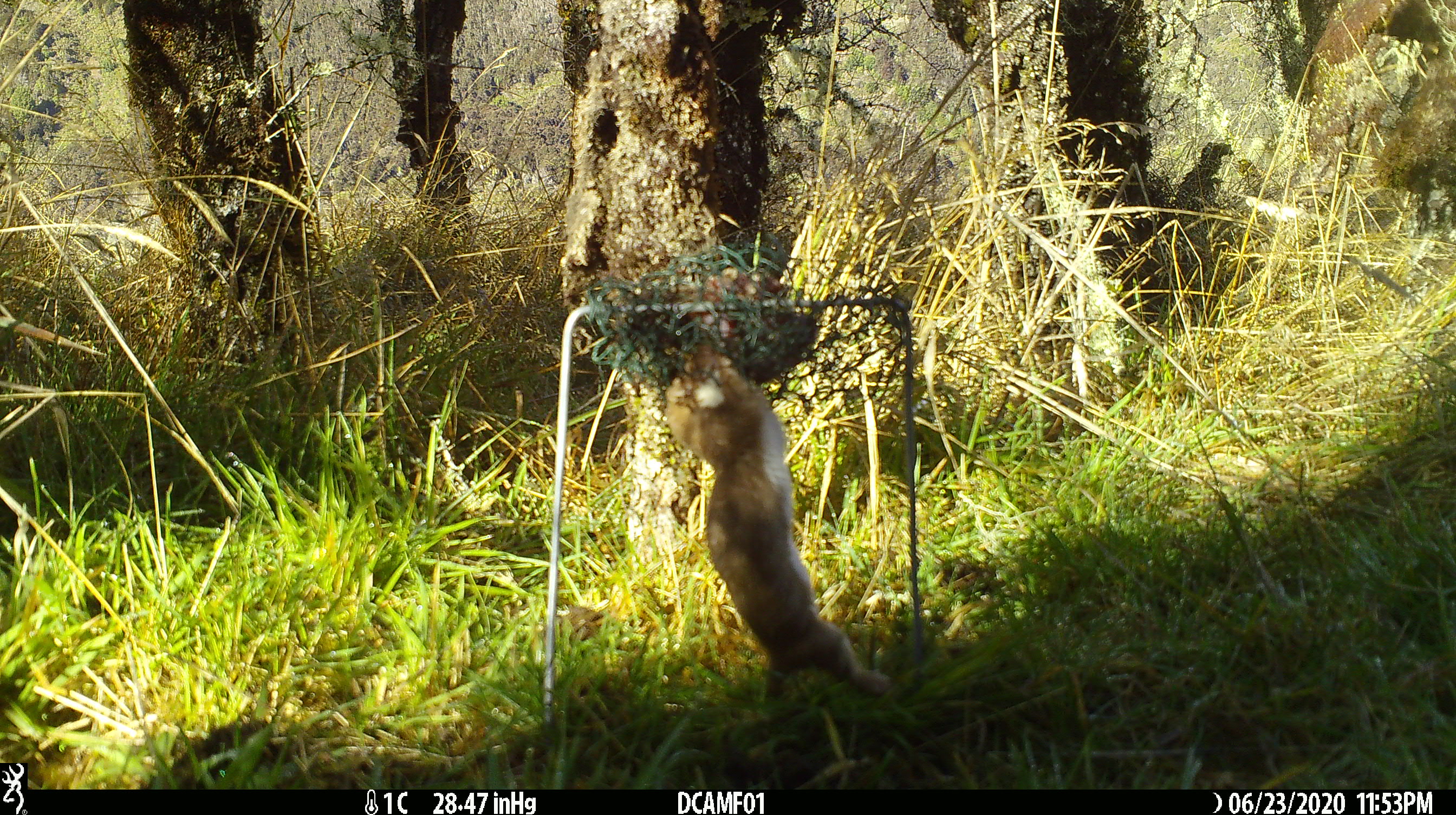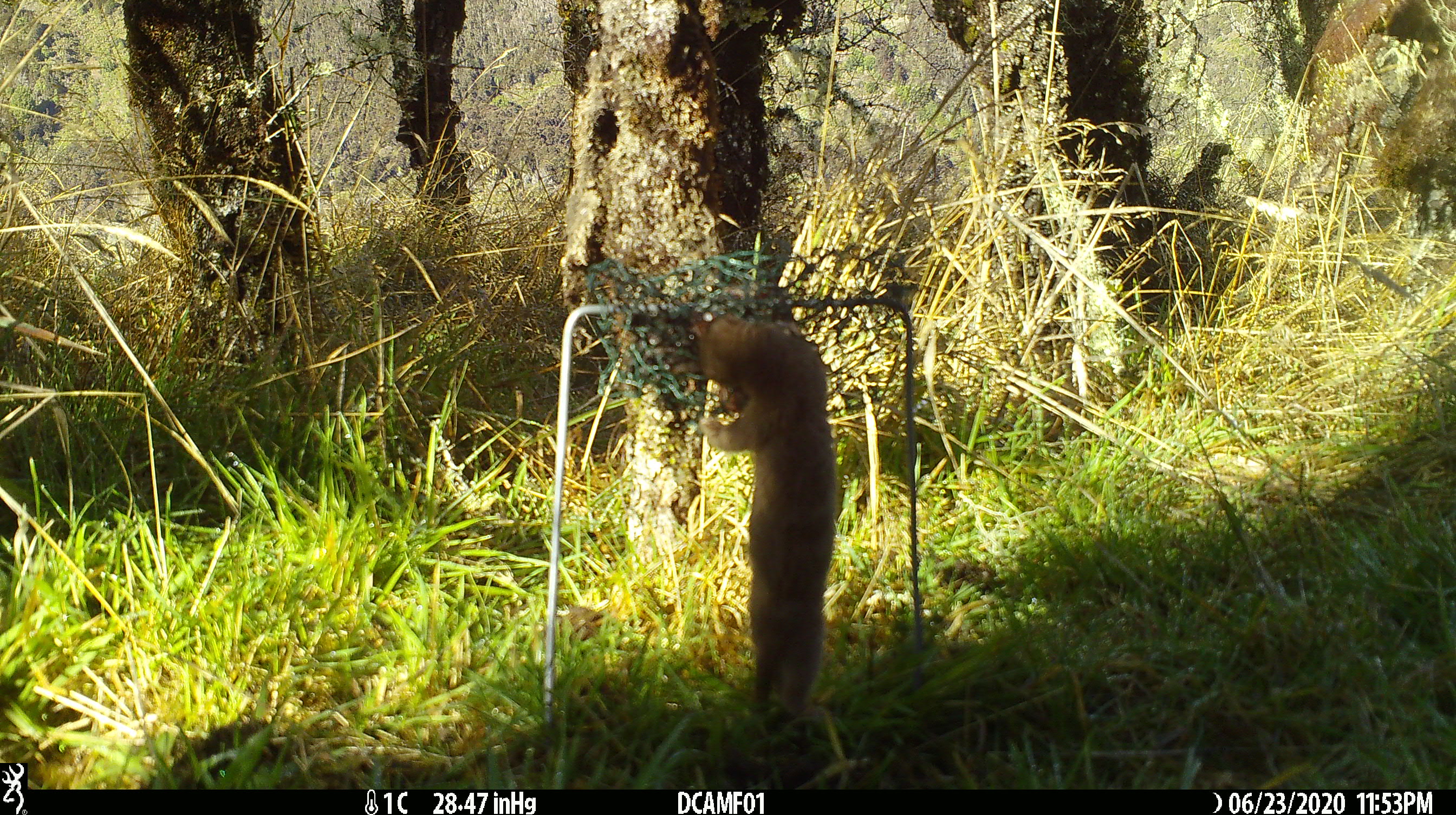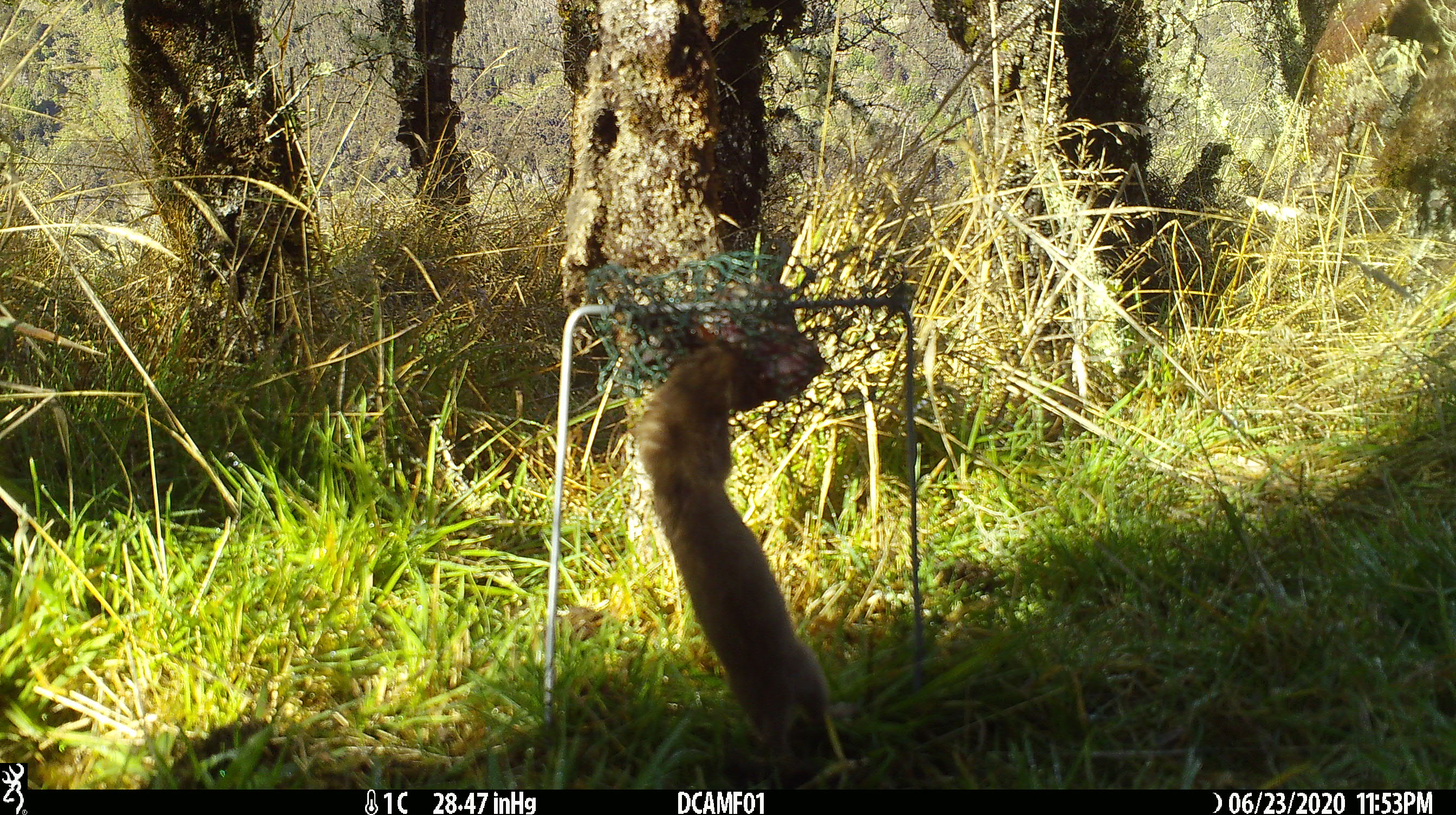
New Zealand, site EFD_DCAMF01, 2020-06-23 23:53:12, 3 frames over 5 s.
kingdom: Animalia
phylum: Chordata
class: Mammalia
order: Carnivora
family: Mustelidae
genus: Mustela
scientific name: Mustela nivalis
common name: least weasel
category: weasel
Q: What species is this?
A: Weasel (least weasel) (Mustela nivalis).